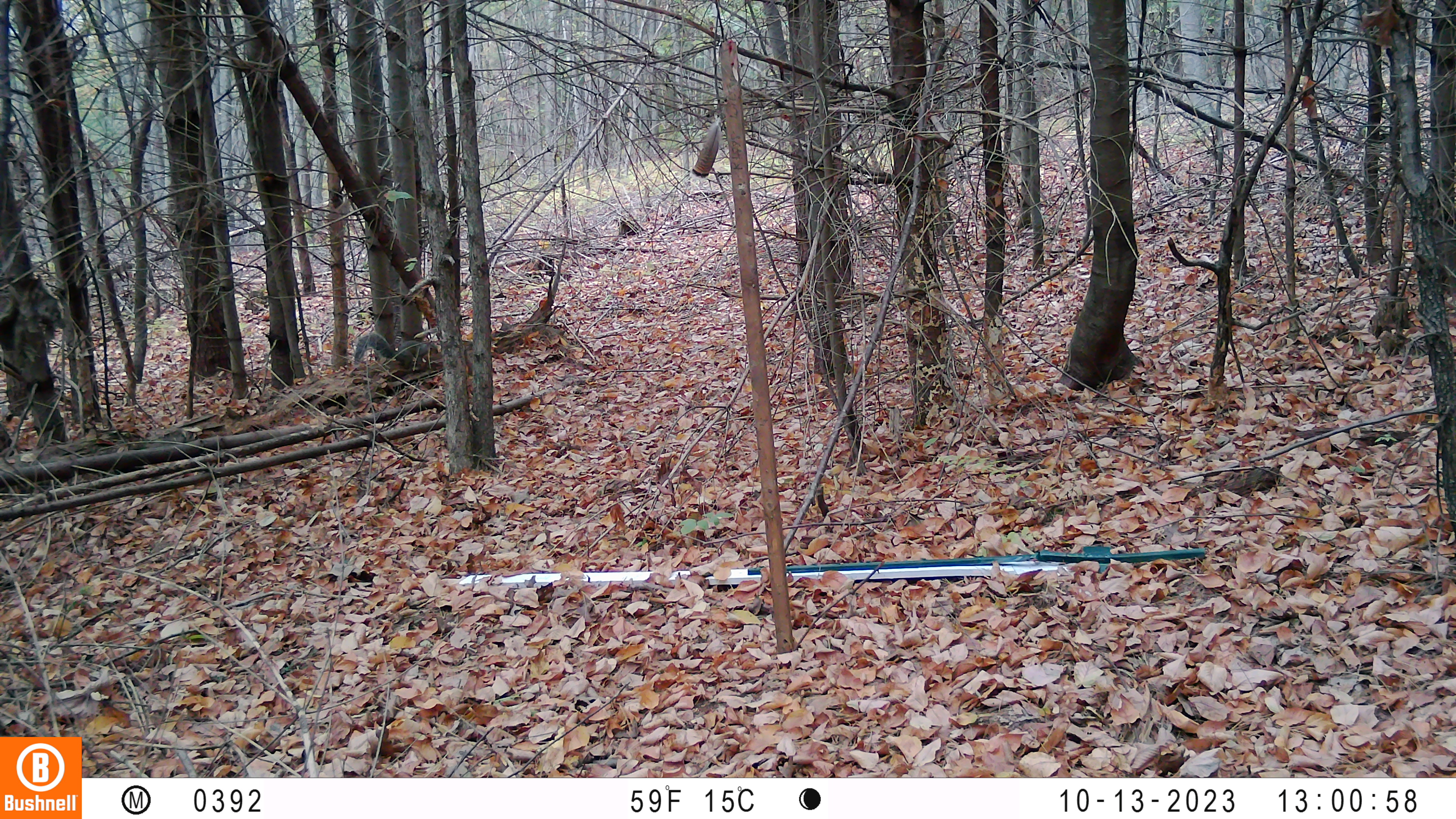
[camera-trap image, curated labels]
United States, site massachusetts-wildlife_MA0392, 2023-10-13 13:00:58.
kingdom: Animalia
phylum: Chordata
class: Mammalia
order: Rodentia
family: Sciuridae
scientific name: Sciuridae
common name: squirrel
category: squirrel sp.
Squirrel sp. (squirrel) (Sciuridae).